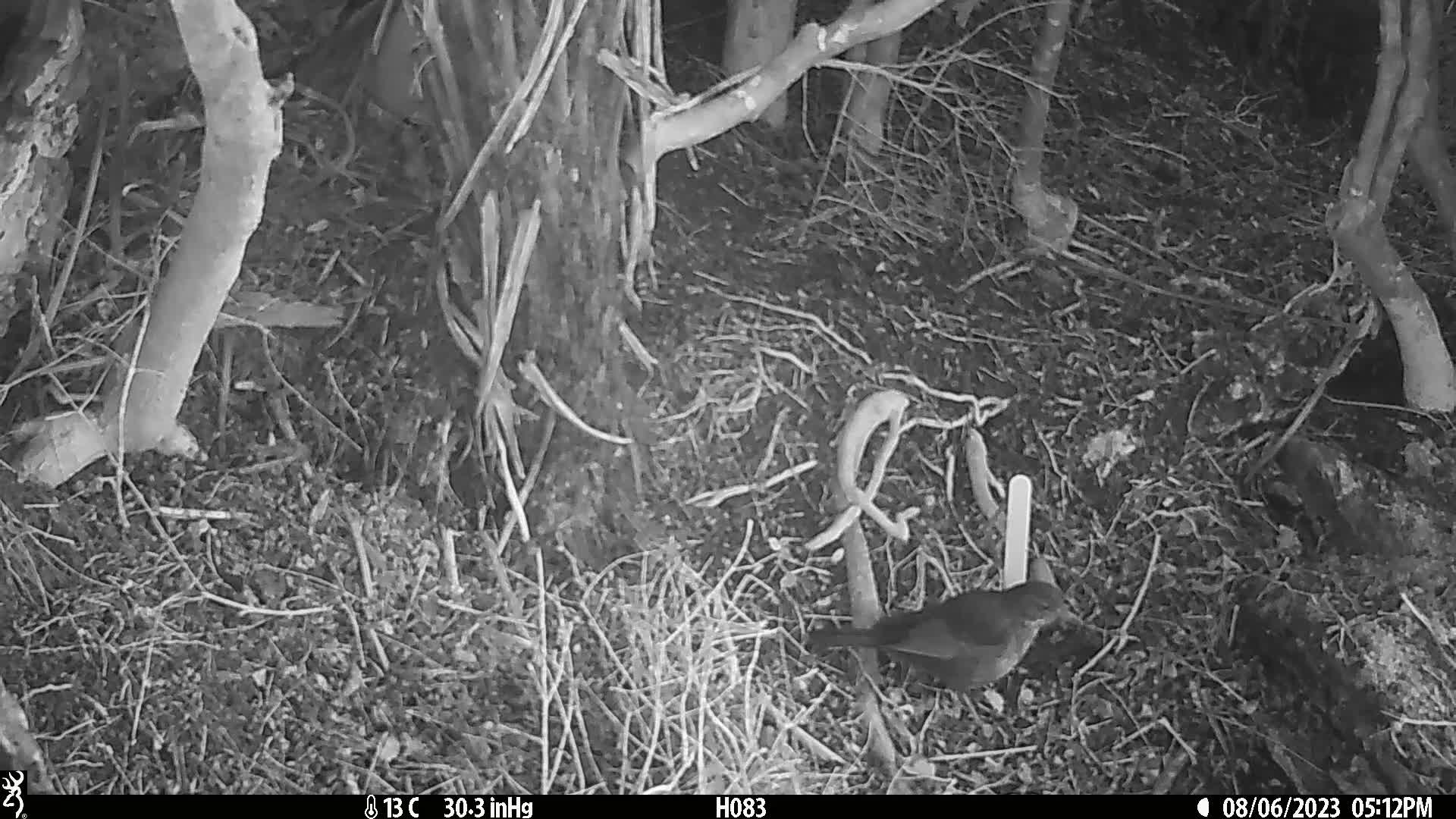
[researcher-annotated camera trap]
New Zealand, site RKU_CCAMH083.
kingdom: Animalia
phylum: Chordata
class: Aves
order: Passeriformes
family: Turdidae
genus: Turdus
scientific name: Turdus merula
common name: eurasian blackbird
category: blackbird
Blackbird (eurasian blackbird) (Turdus merula).